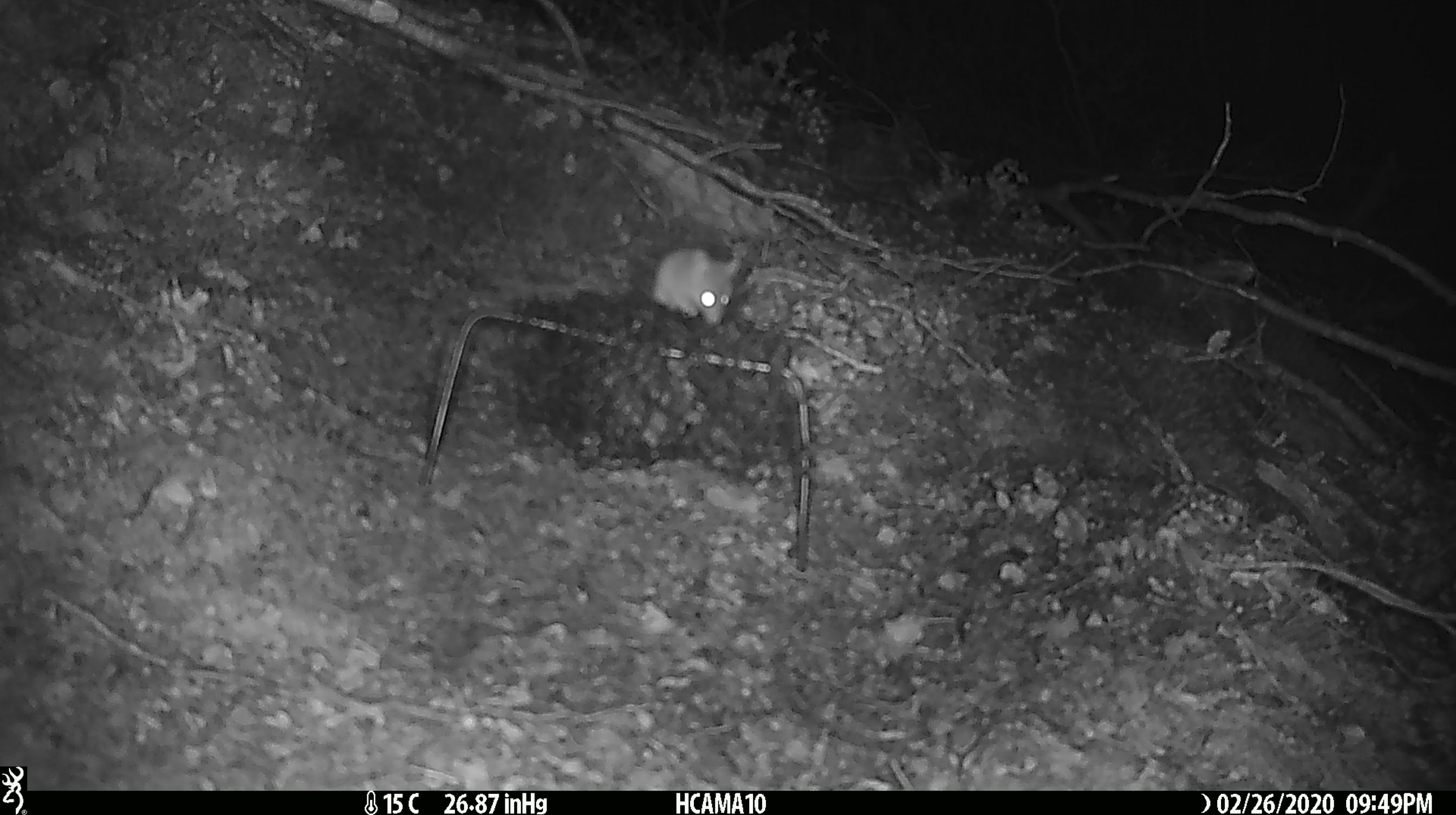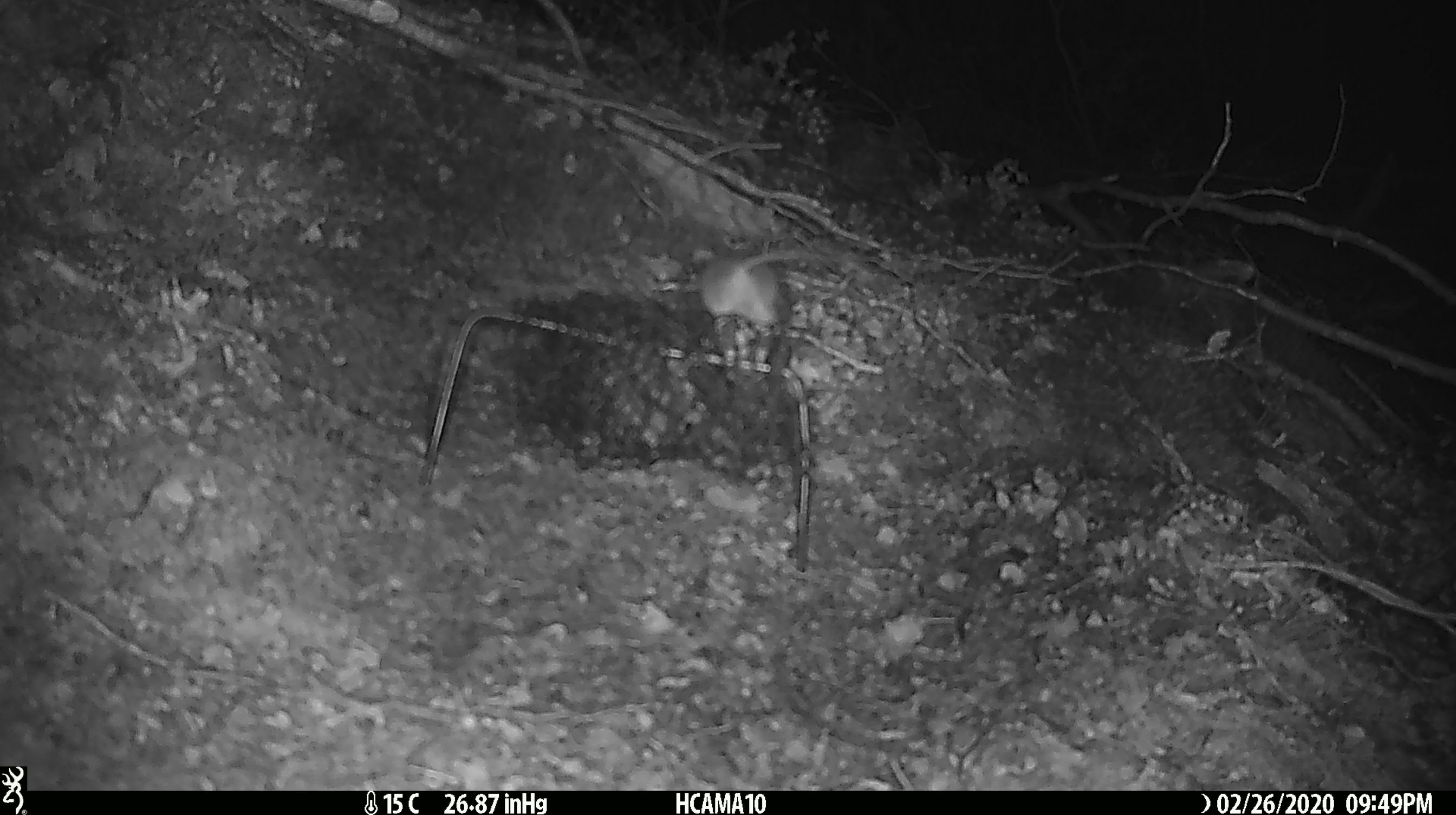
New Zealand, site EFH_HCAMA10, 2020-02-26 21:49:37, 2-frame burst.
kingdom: Animalia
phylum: Chordata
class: Mammalia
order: Rodentia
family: Muridae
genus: Mus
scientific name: Mus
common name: mouse